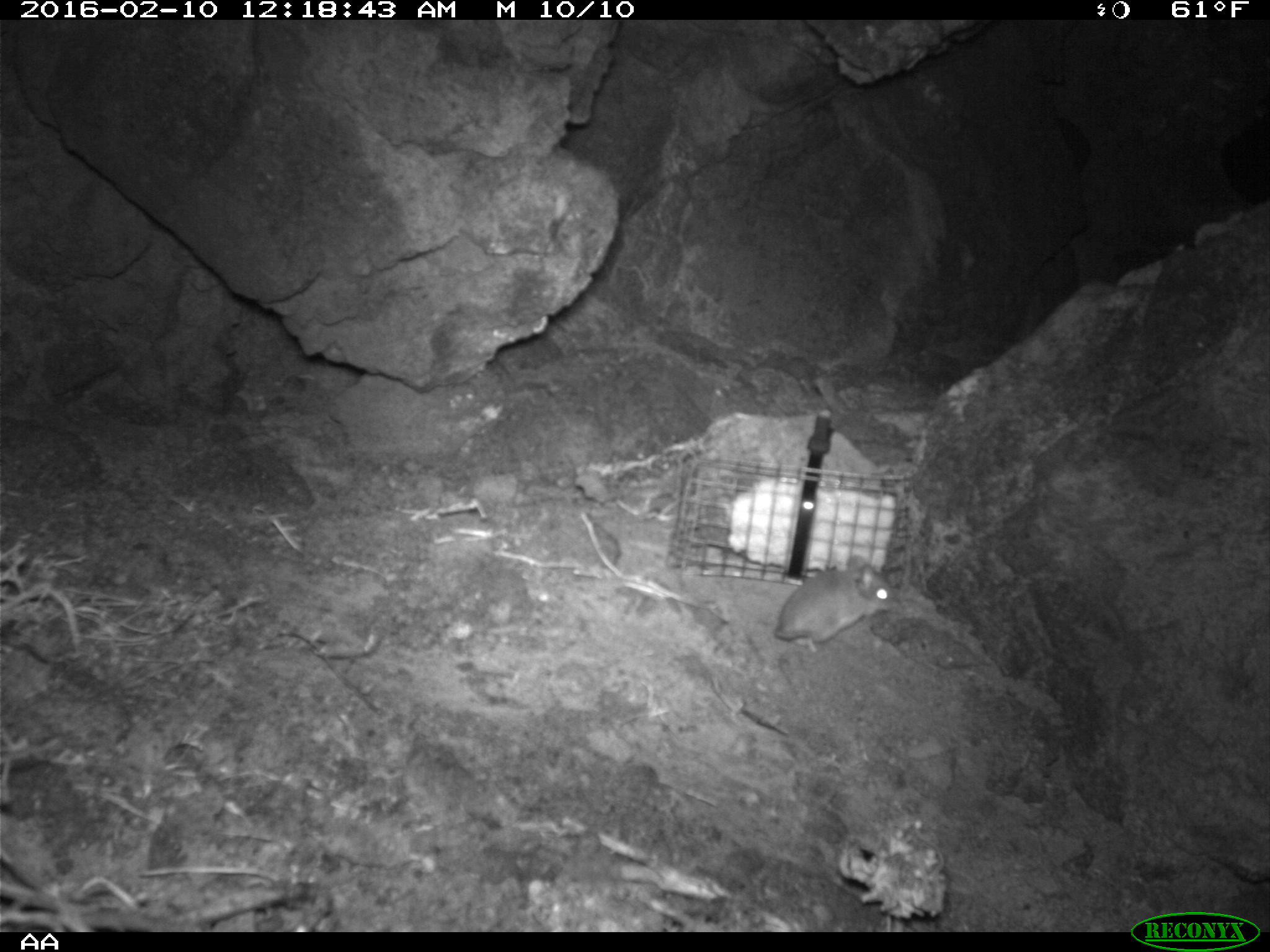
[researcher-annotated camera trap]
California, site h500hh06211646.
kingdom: Animalia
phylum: Chordata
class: Mammalia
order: Rodentia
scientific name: Rodentia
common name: rodent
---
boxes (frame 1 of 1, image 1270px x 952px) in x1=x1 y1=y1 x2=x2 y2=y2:
rodent: x1=774 y1=552 x2=897 y2=652